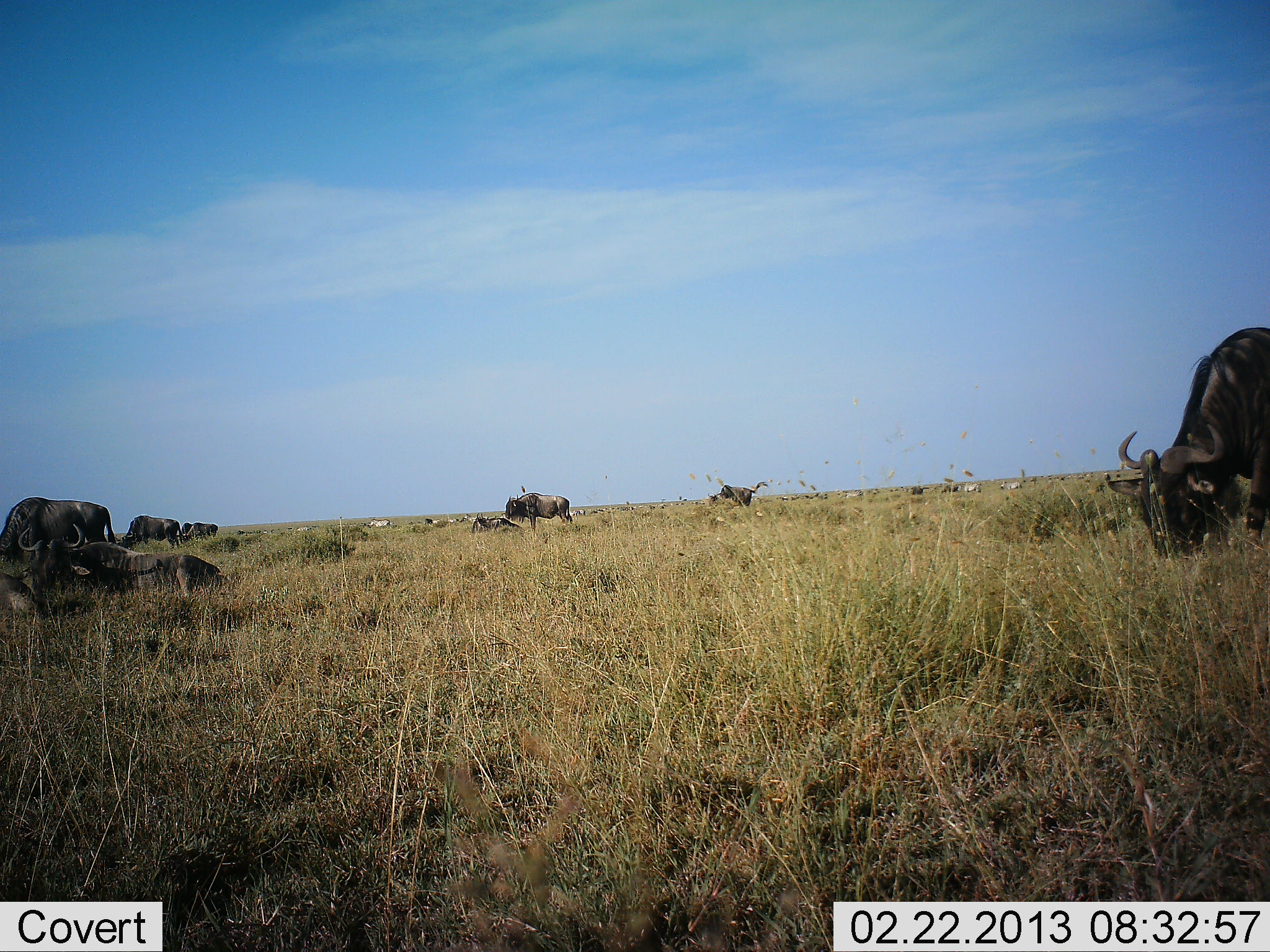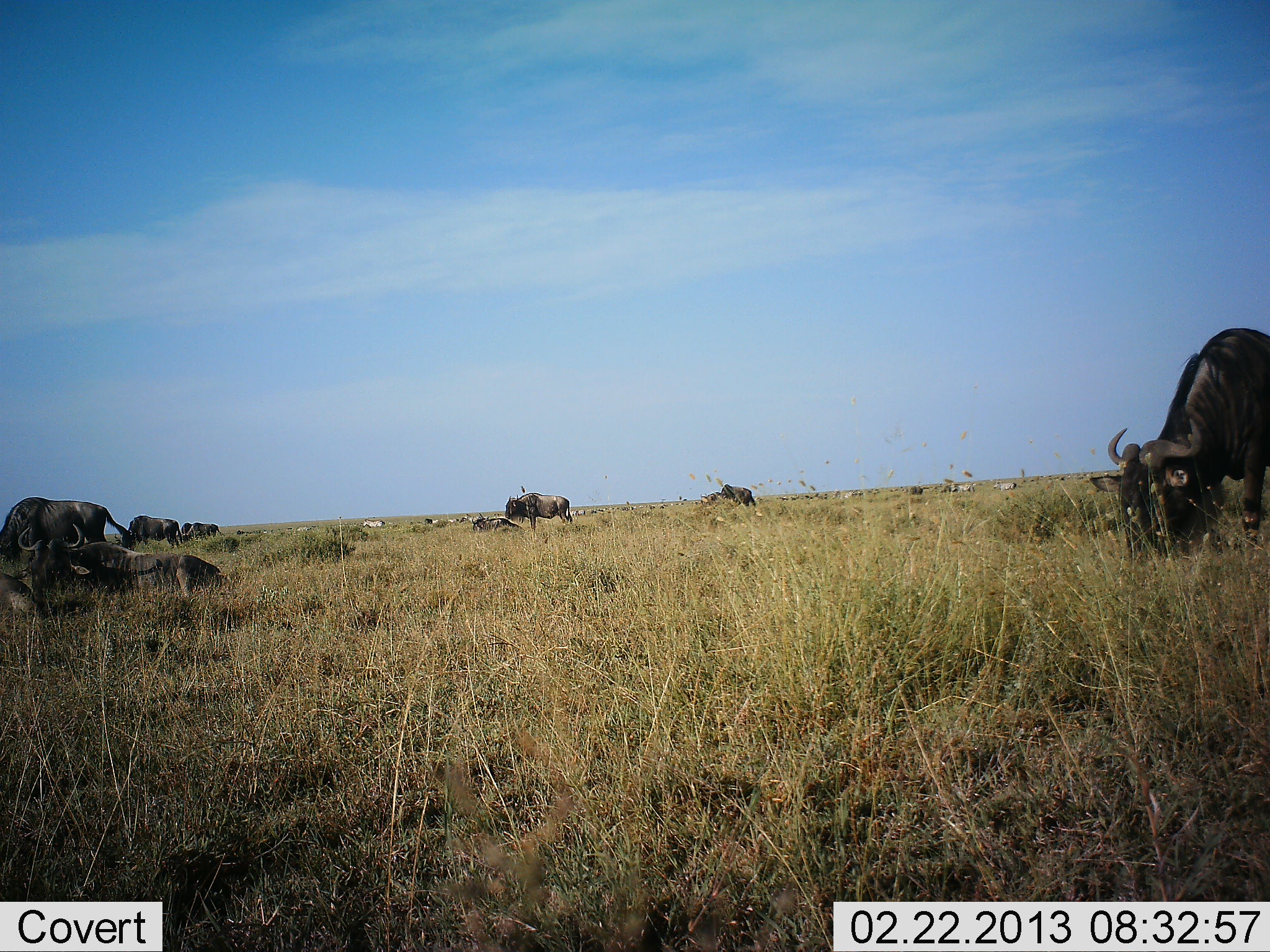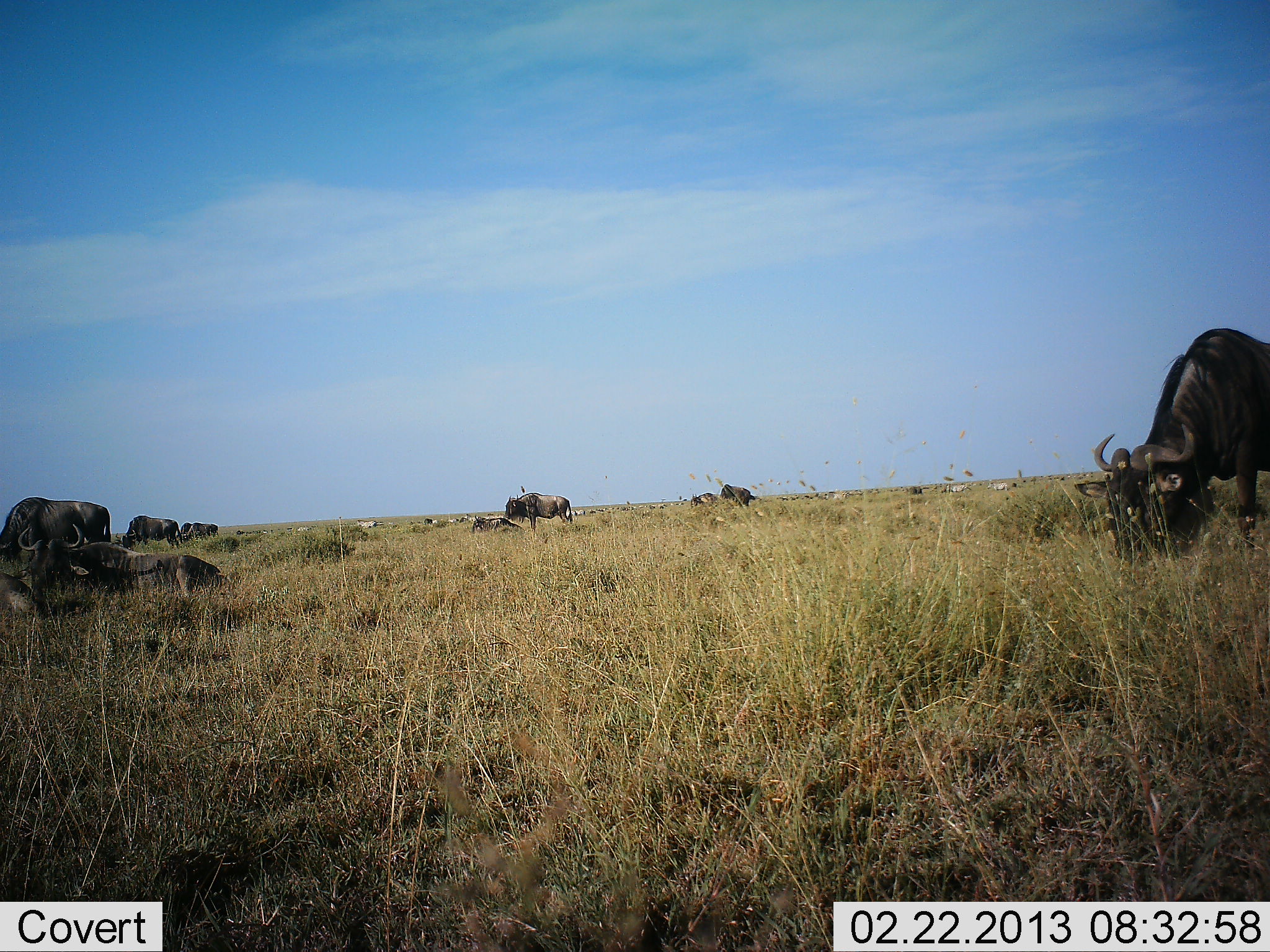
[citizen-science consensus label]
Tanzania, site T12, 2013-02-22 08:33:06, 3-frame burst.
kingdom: Animalia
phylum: Chordata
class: Mammalia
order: Artiodactyla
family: Bovidae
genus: Connochaetes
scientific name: Connochaetes taurinus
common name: blue wildebeest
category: wildebeest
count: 8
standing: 78%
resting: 74%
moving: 17%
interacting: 17%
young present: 0%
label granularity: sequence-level